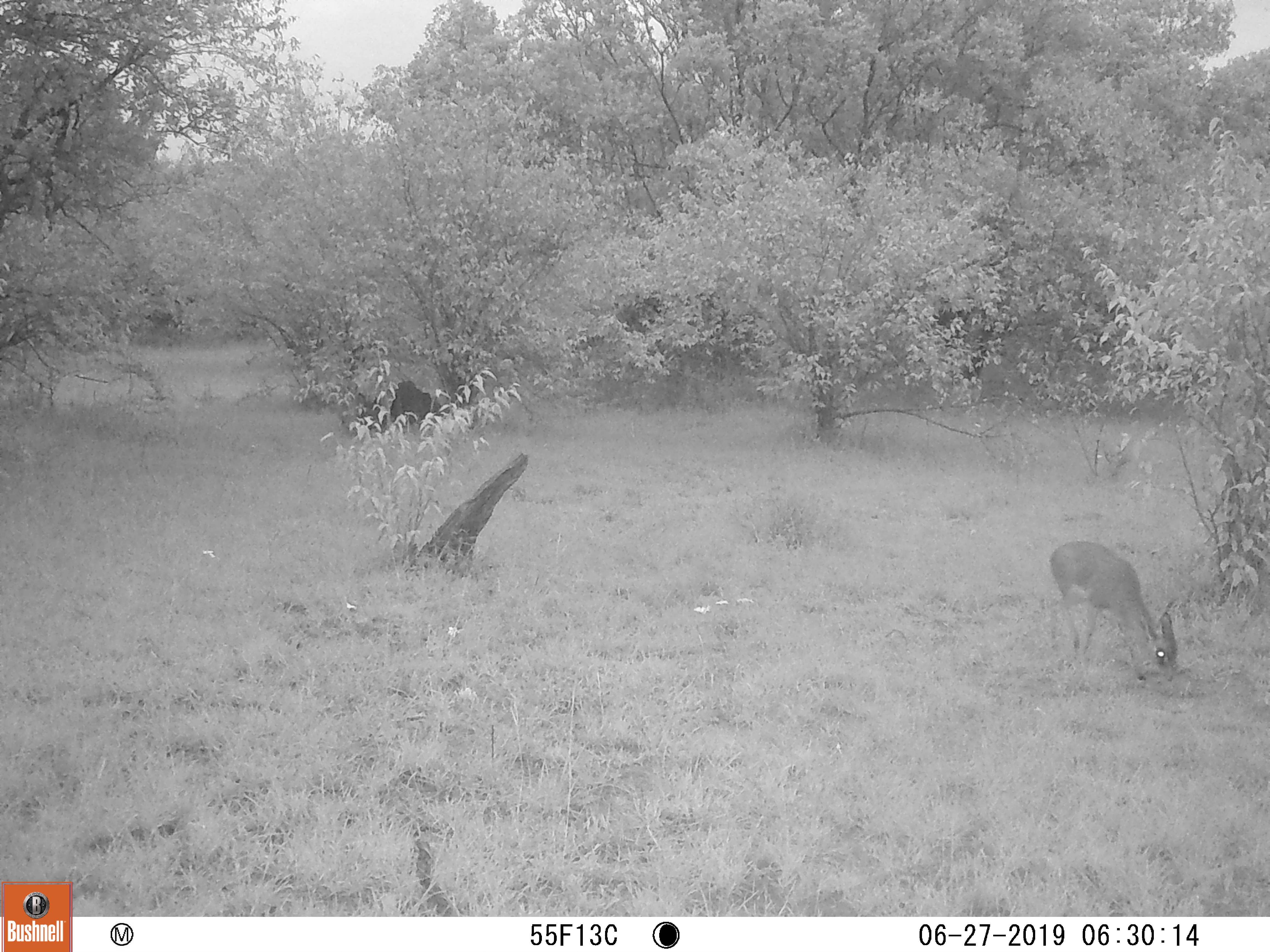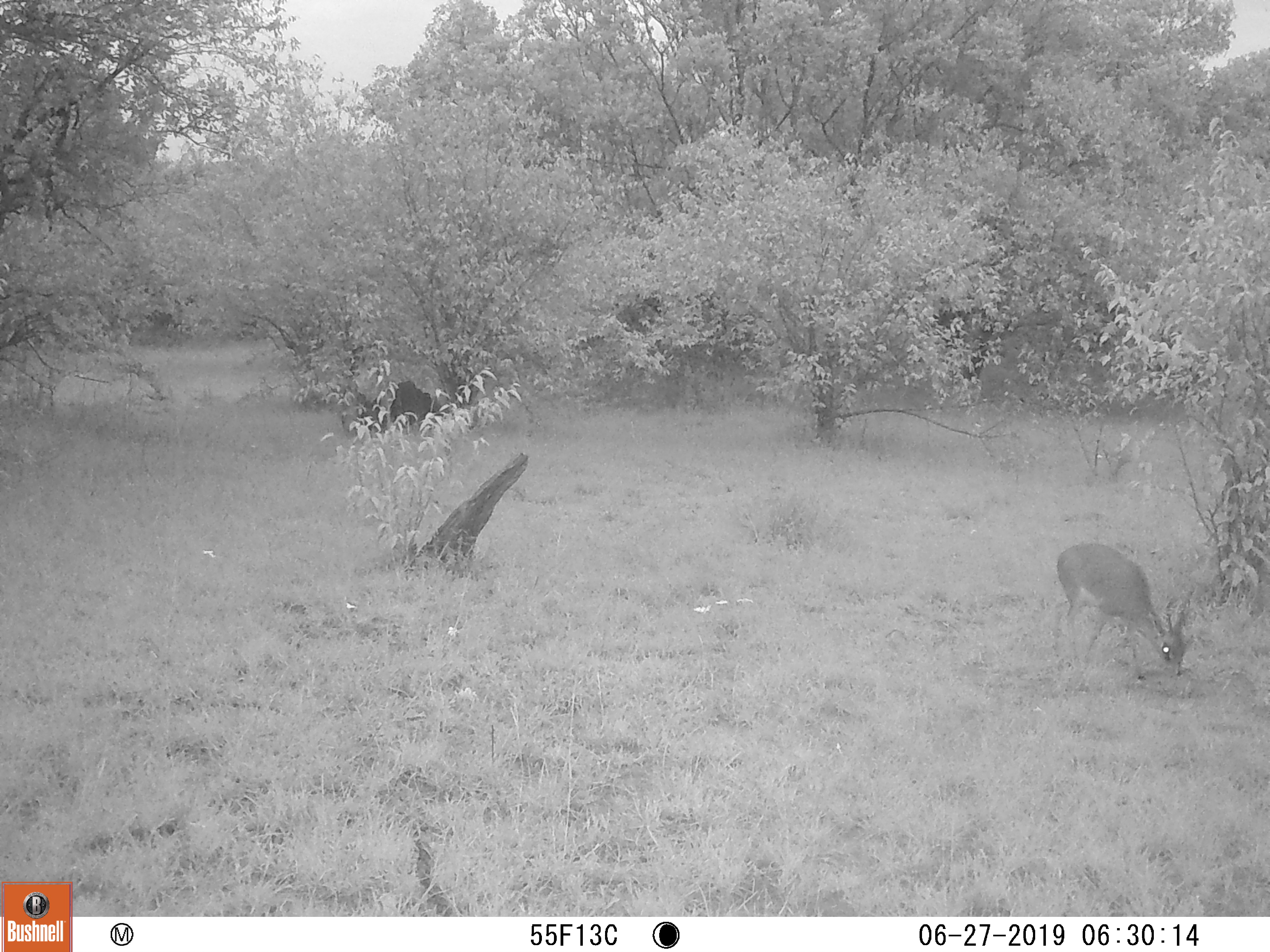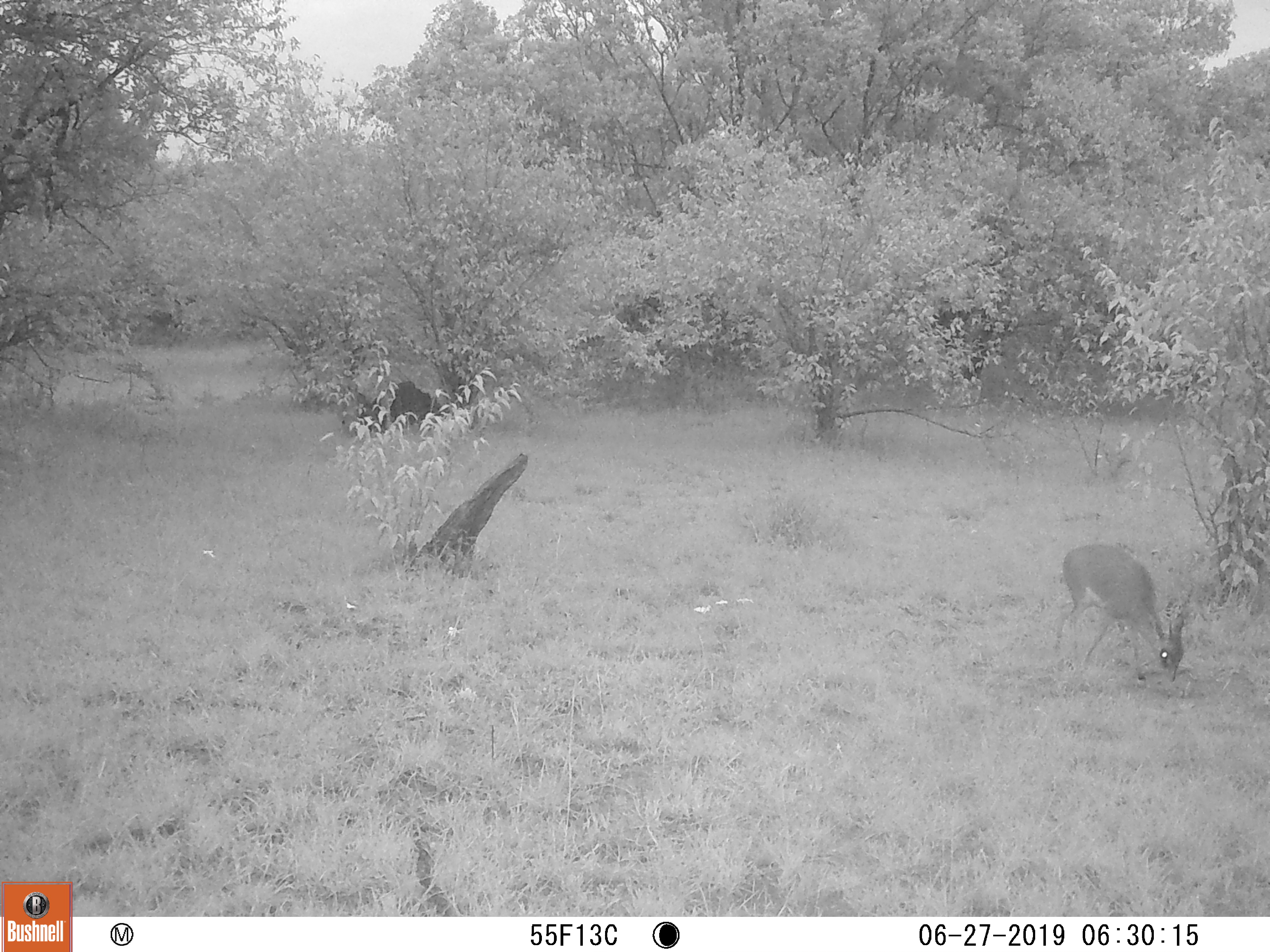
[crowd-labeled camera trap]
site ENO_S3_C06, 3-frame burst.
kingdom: Animalia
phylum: Chordata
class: Mammalia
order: Artiodactyla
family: Bovidae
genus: Madoqua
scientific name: Madoqua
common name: dik-dik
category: dikdik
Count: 1.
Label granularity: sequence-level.